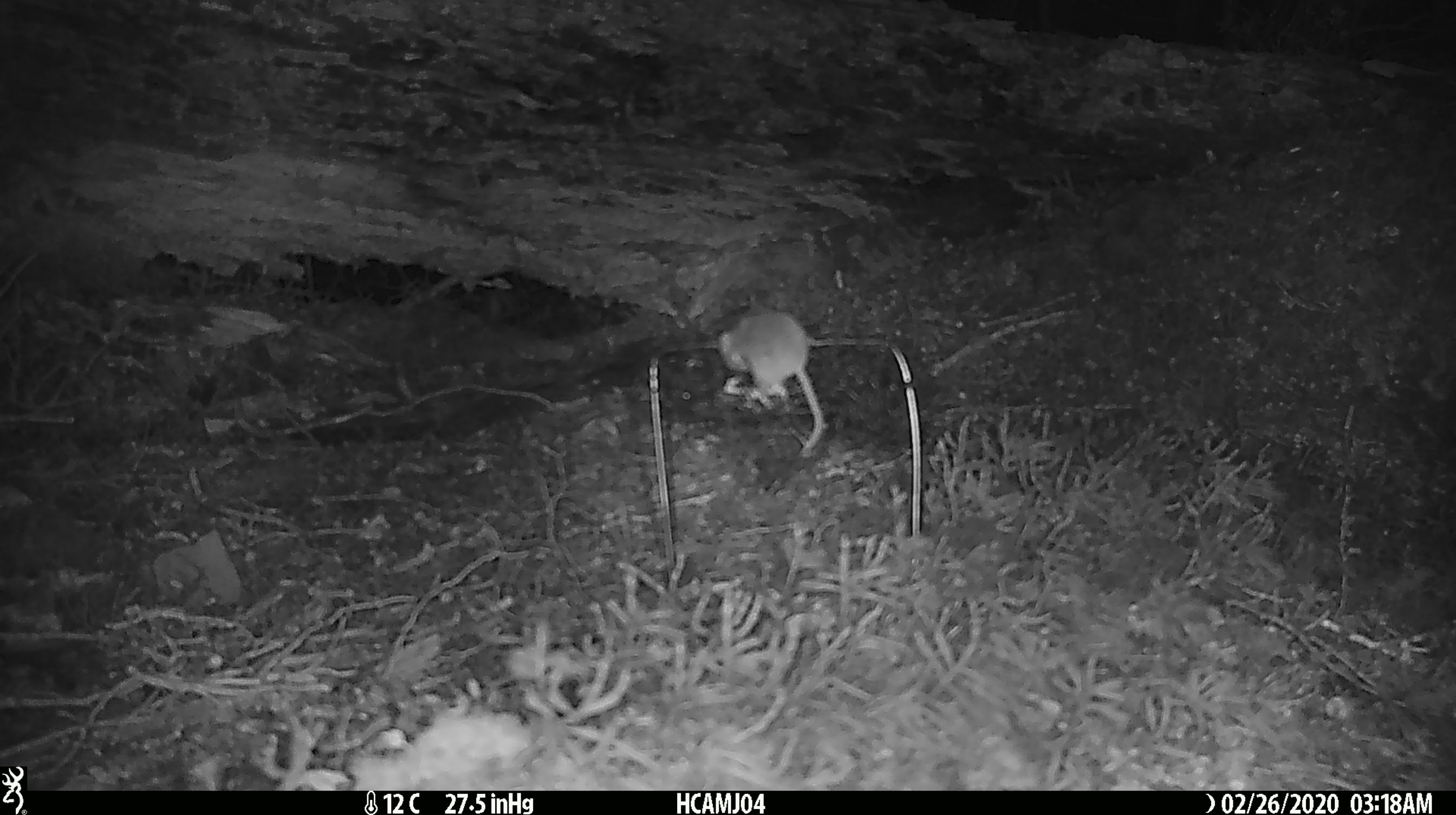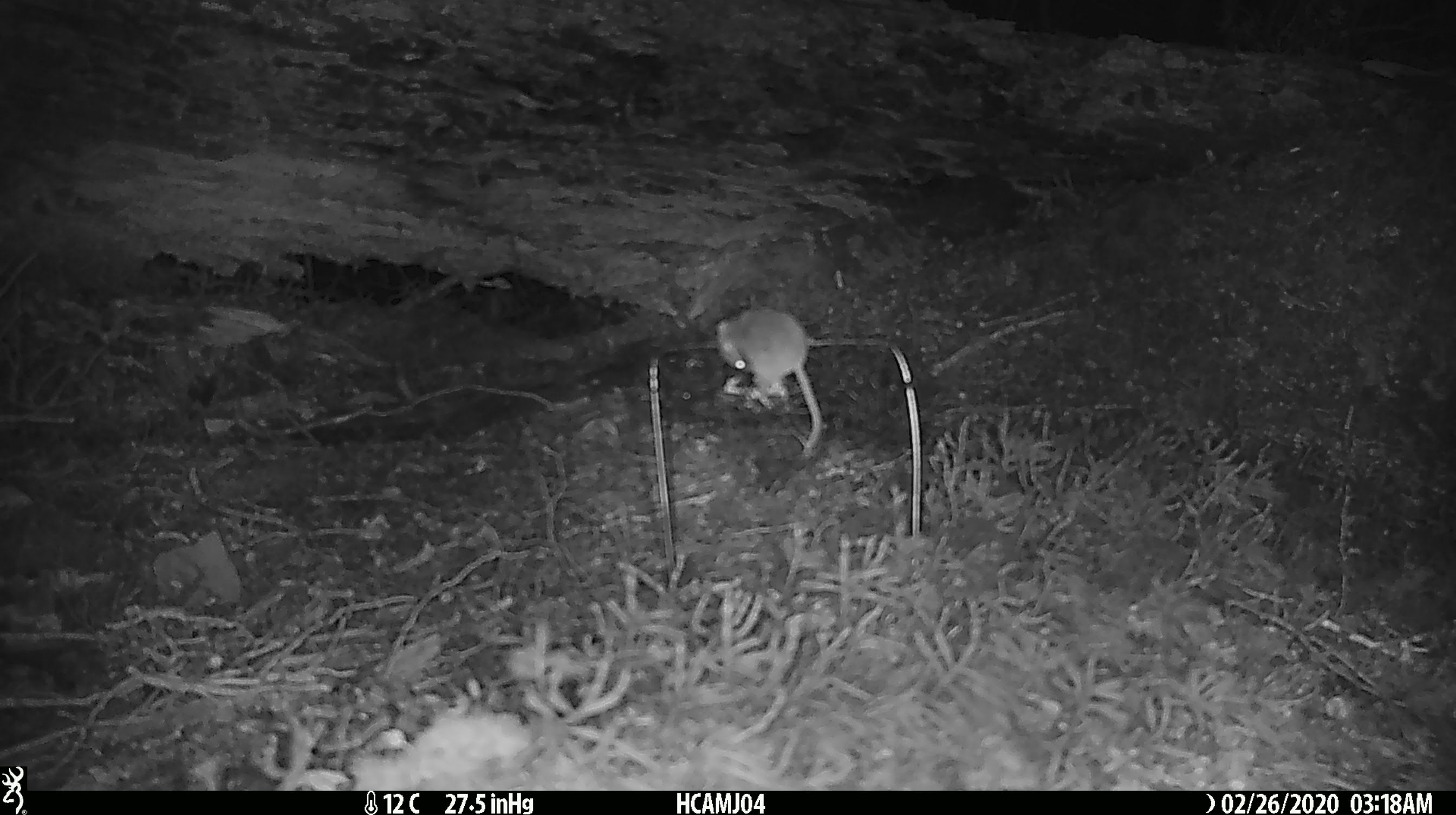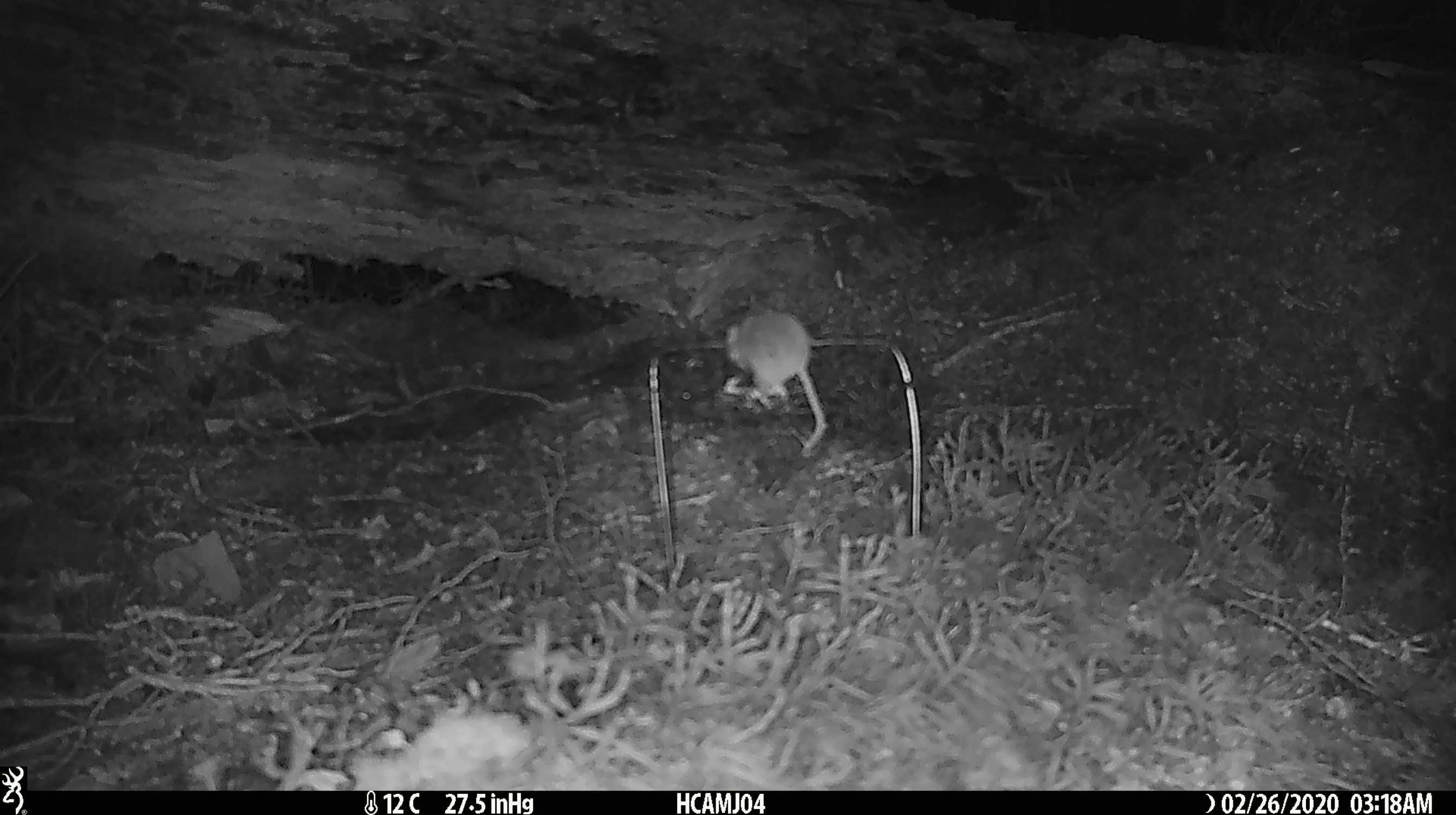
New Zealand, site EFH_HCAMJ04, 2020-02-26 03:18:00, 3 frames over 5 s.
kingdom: Animalia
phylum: Chordata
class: Mammalia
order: Rodentia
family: Muridae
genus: Mus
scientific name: Mus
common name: mouse